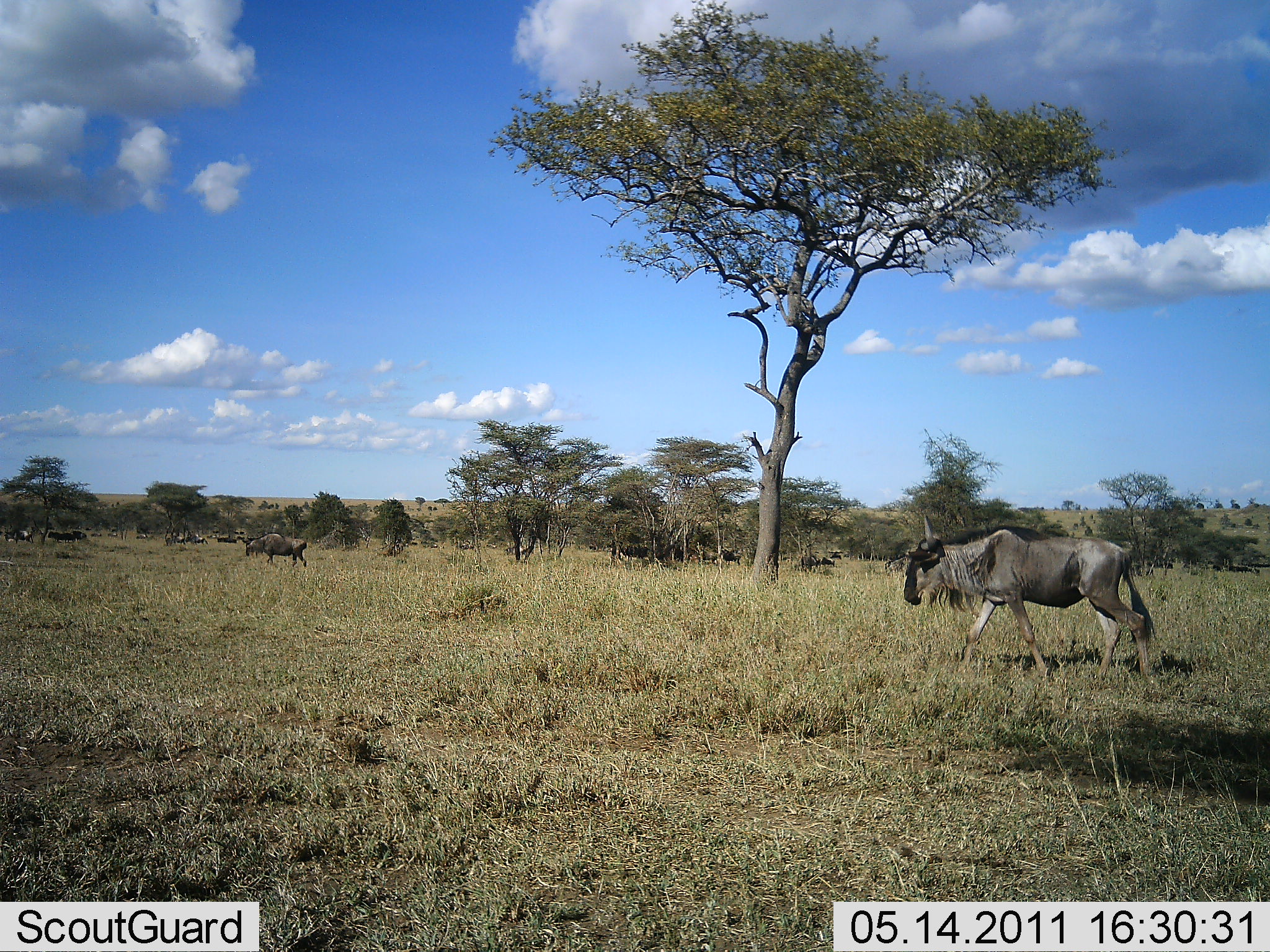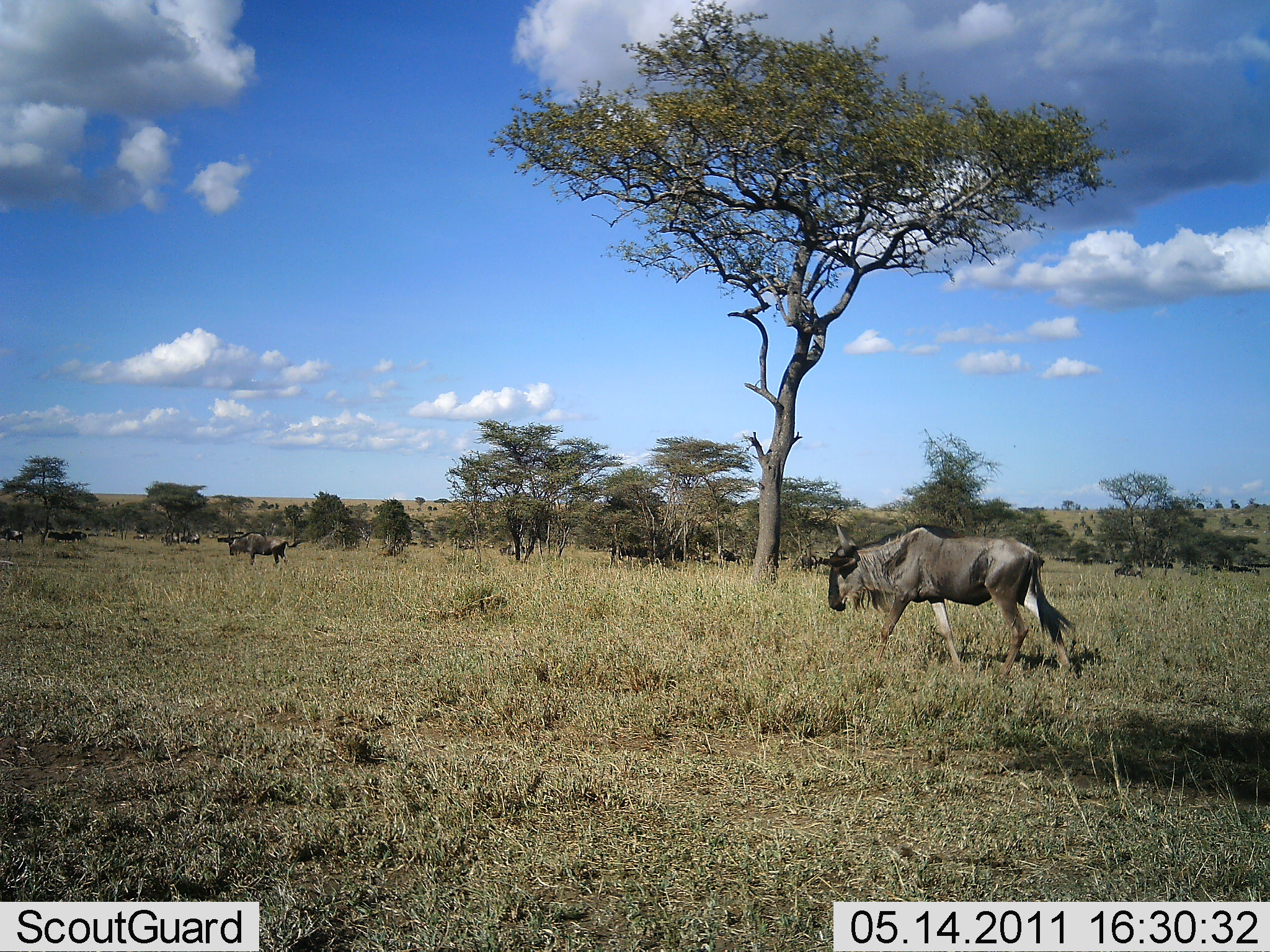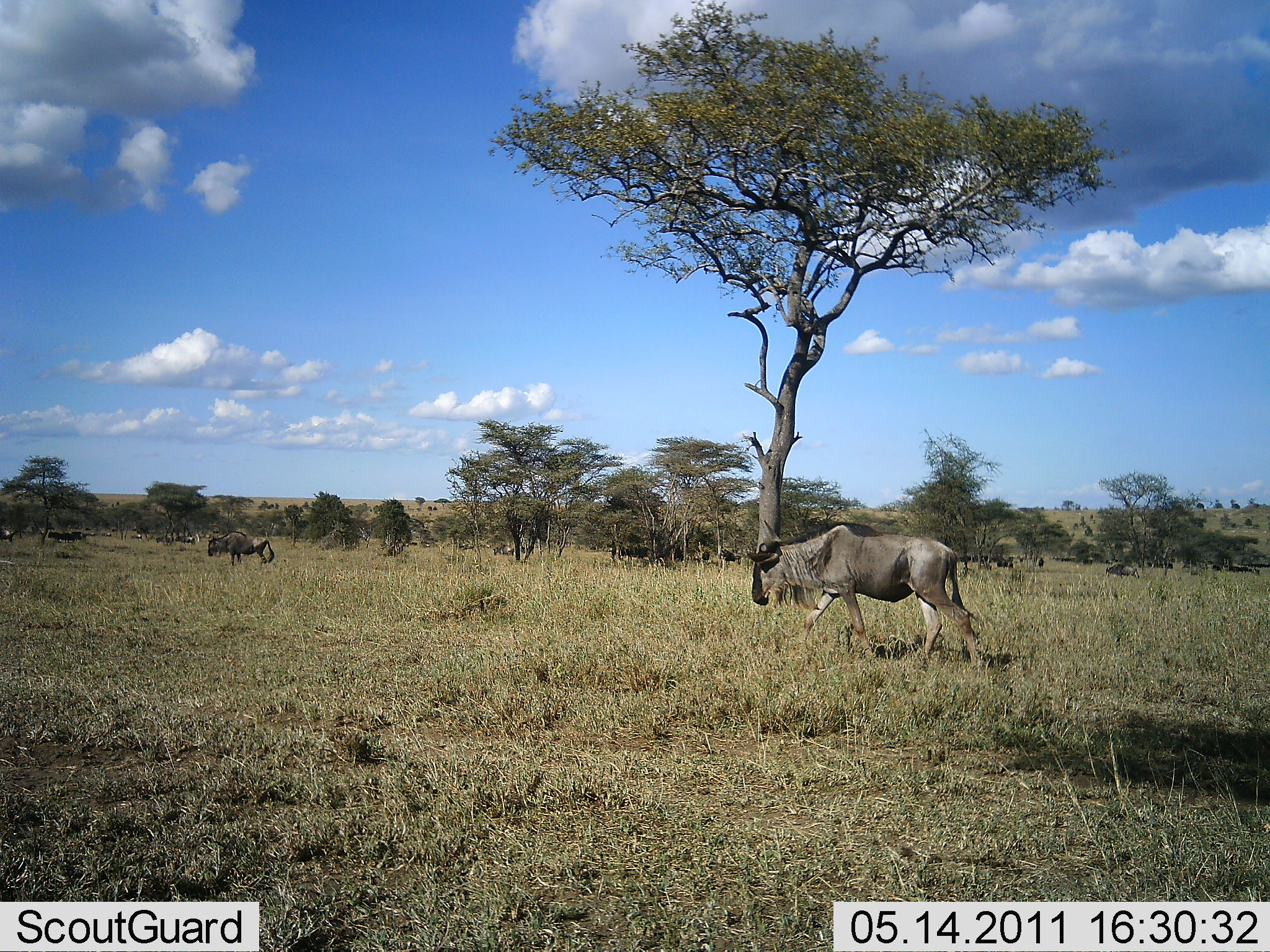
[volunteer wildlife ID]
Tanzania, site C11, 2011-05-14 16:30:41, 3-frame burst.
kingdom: Animalia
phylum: Chordata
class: Mammalia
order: Artiodactyla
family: Bovidae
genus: Connochaetes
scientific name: Connochaetes taurinus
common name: blue wildebeest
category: wildebeest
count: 11-50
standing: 0%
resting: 0%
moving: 90%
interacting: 0%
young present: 0%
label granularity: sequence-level